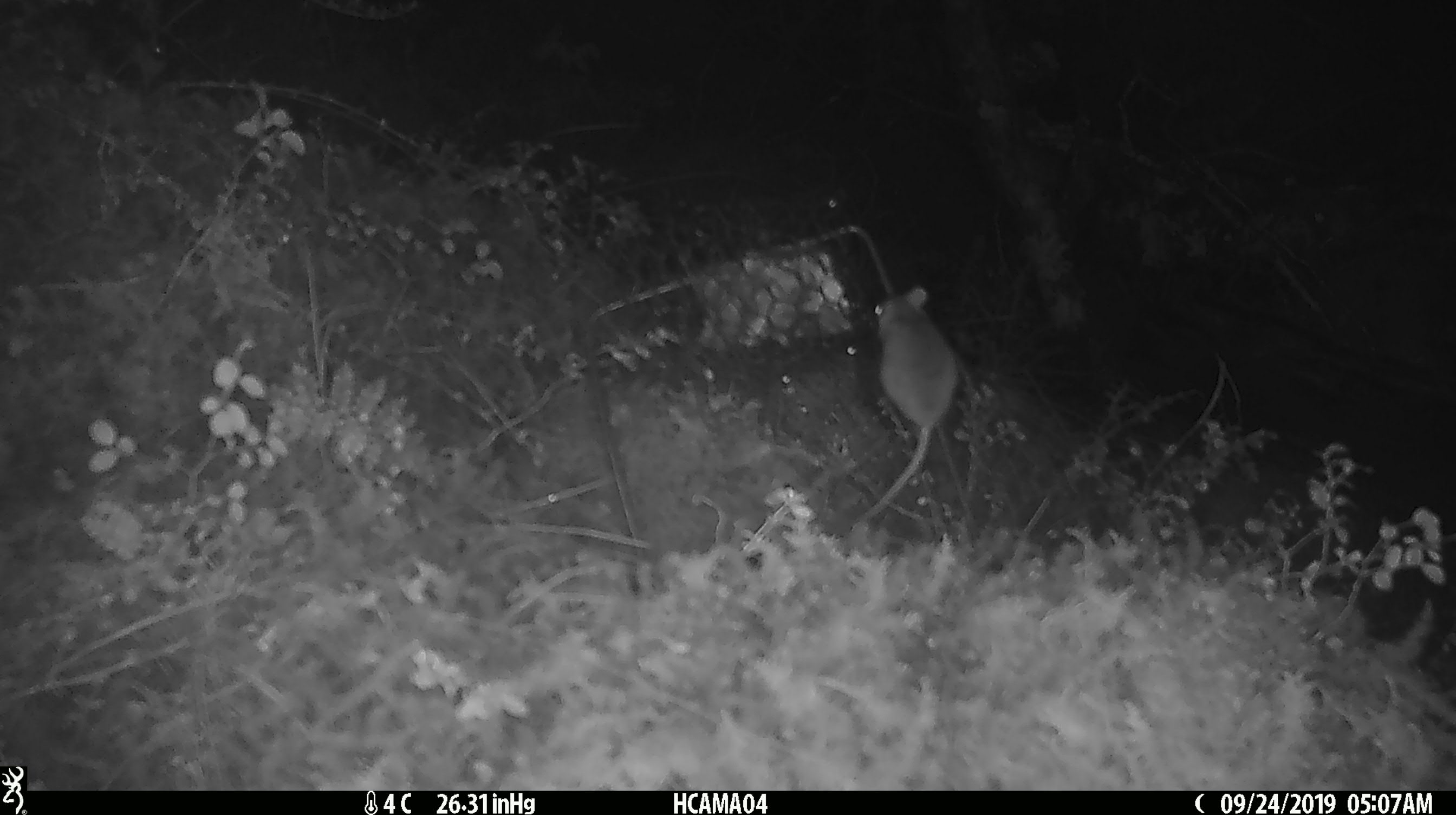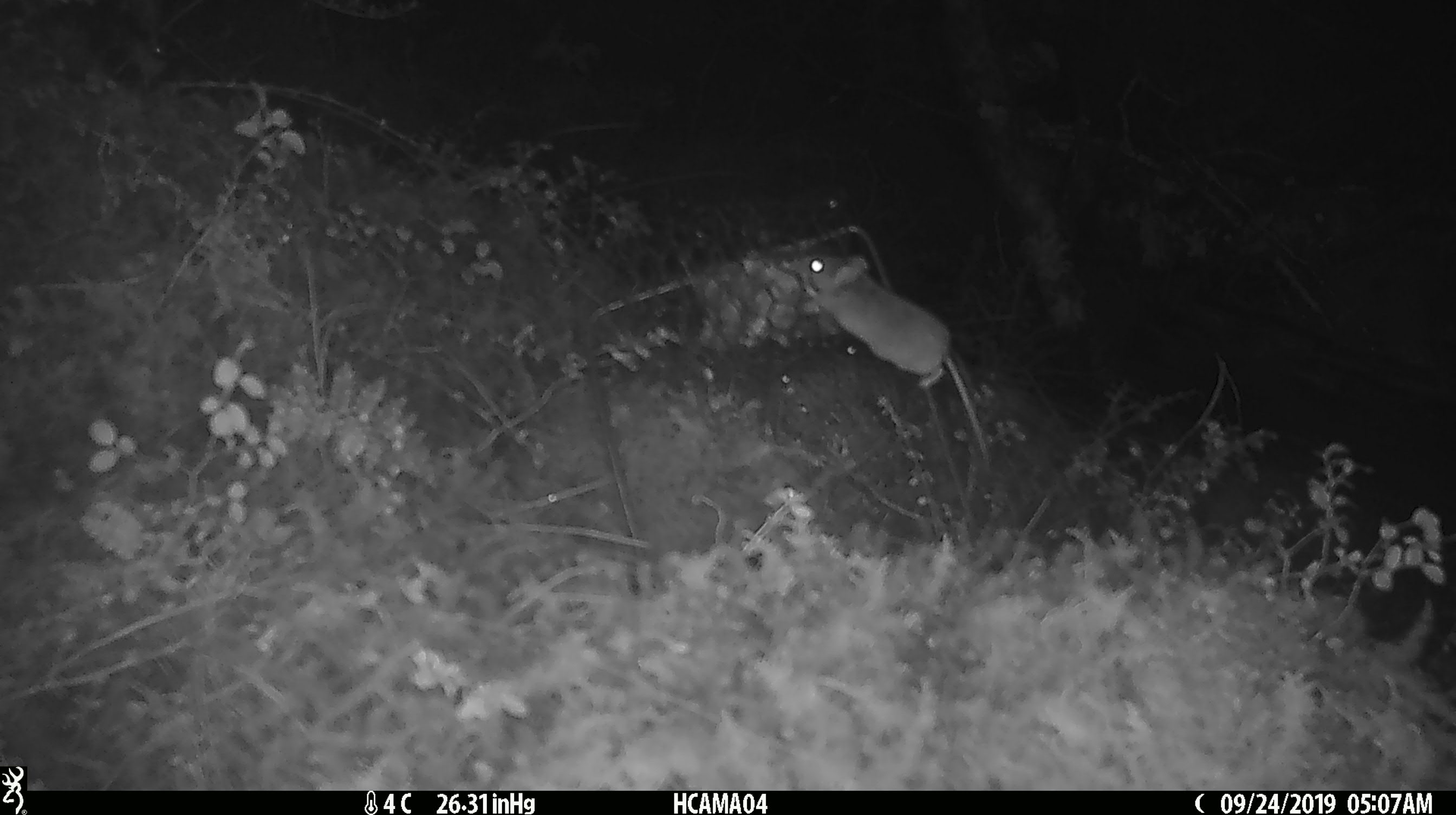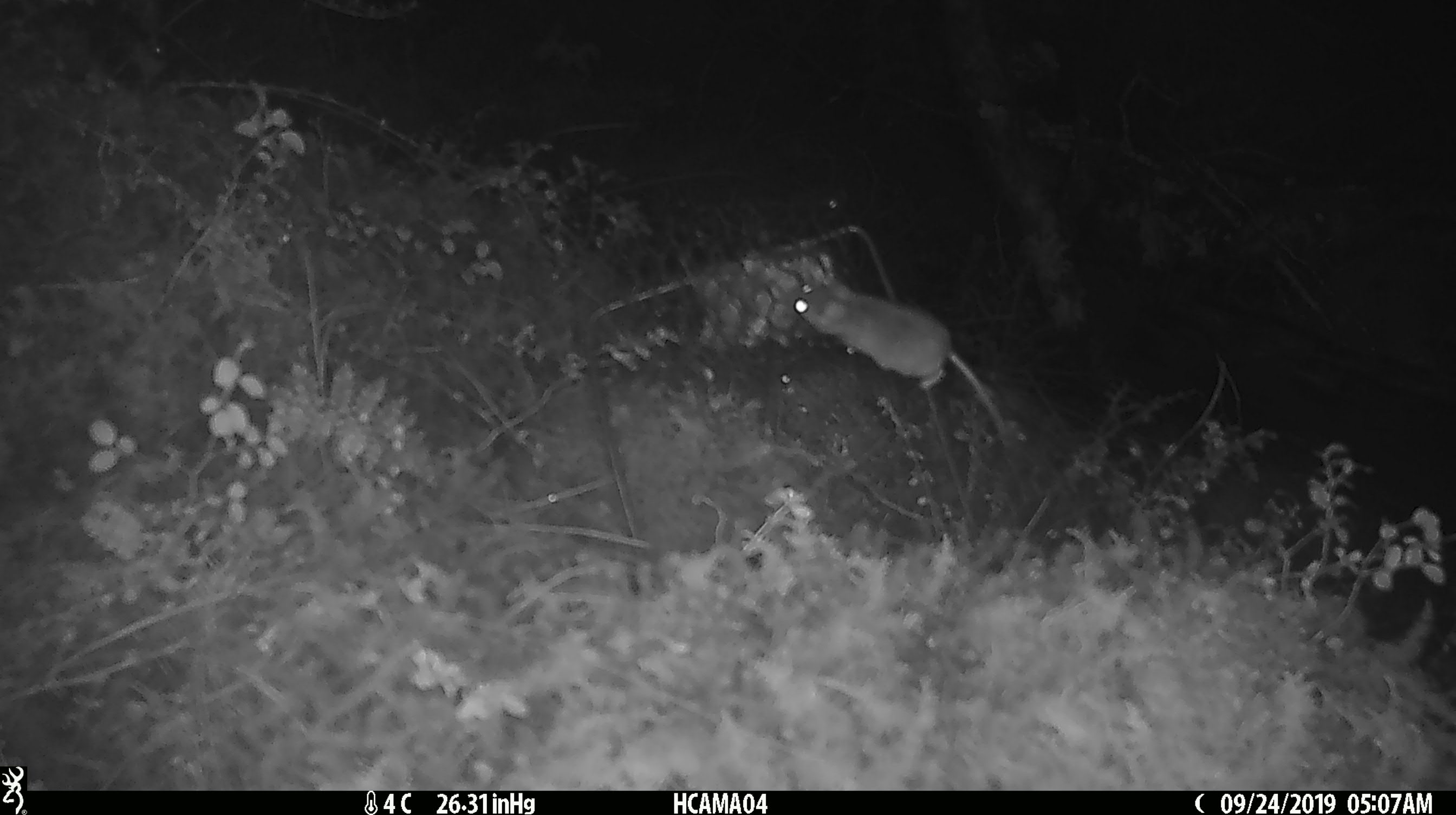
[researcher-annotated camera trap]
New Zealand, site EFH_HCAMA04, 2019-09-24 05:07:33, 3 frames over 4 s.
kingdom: Animalia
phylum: Chordata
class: Mammalia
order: Rodentia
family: Muridae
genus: Mus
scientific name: Mus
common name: mouse